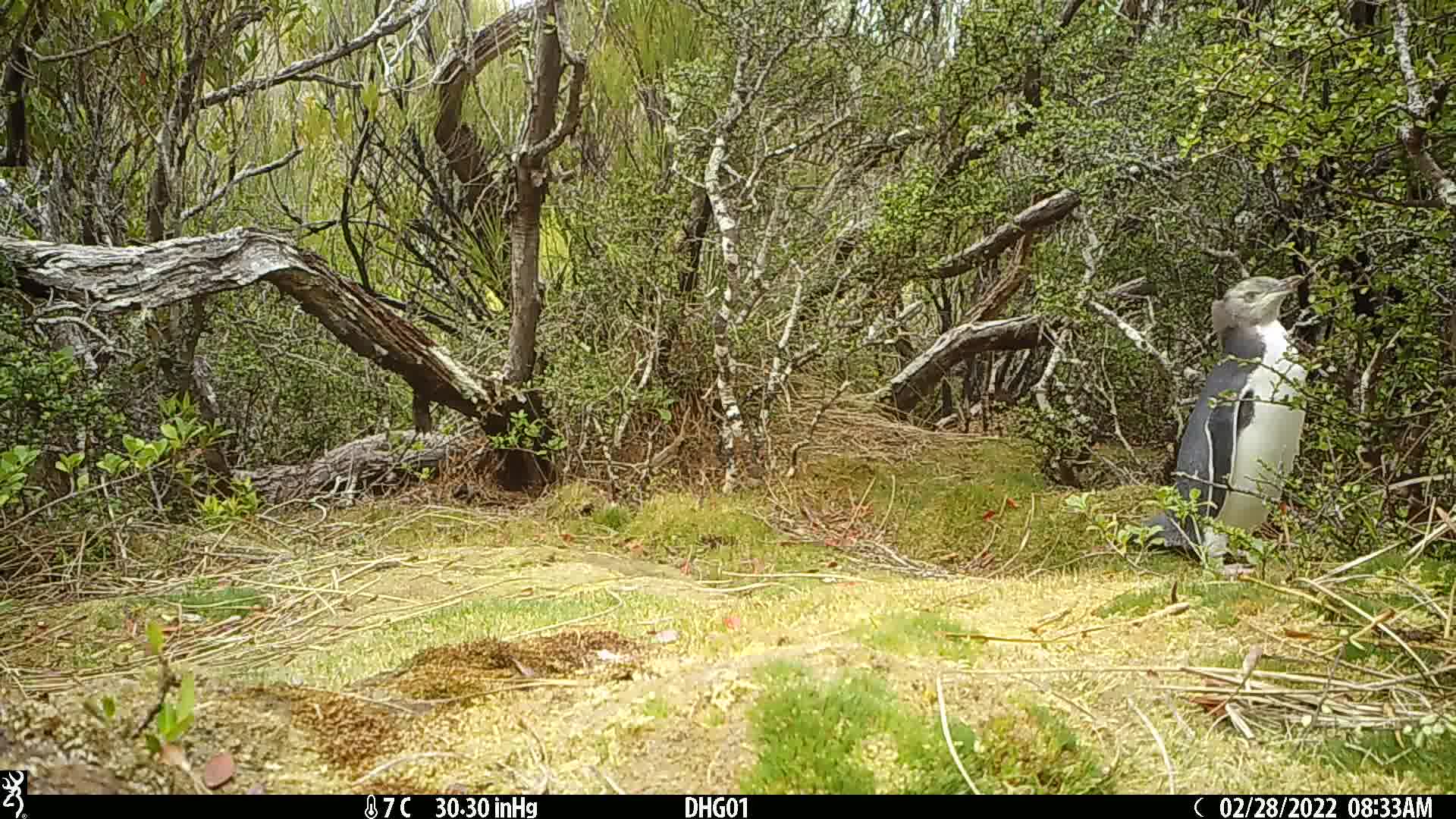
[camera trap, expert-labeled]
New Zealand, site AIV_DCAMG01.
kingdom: Animalia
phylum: Chordata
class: Aves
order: Sphenisciformes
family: Spheniscidae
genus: Megadyptes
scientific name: Megadyptes antipodes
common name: yellow-eyed penguin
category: yellow eyed penguin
Yellow eyed penguin (yellow-eyed penguin) (Megadyptes antipodes).